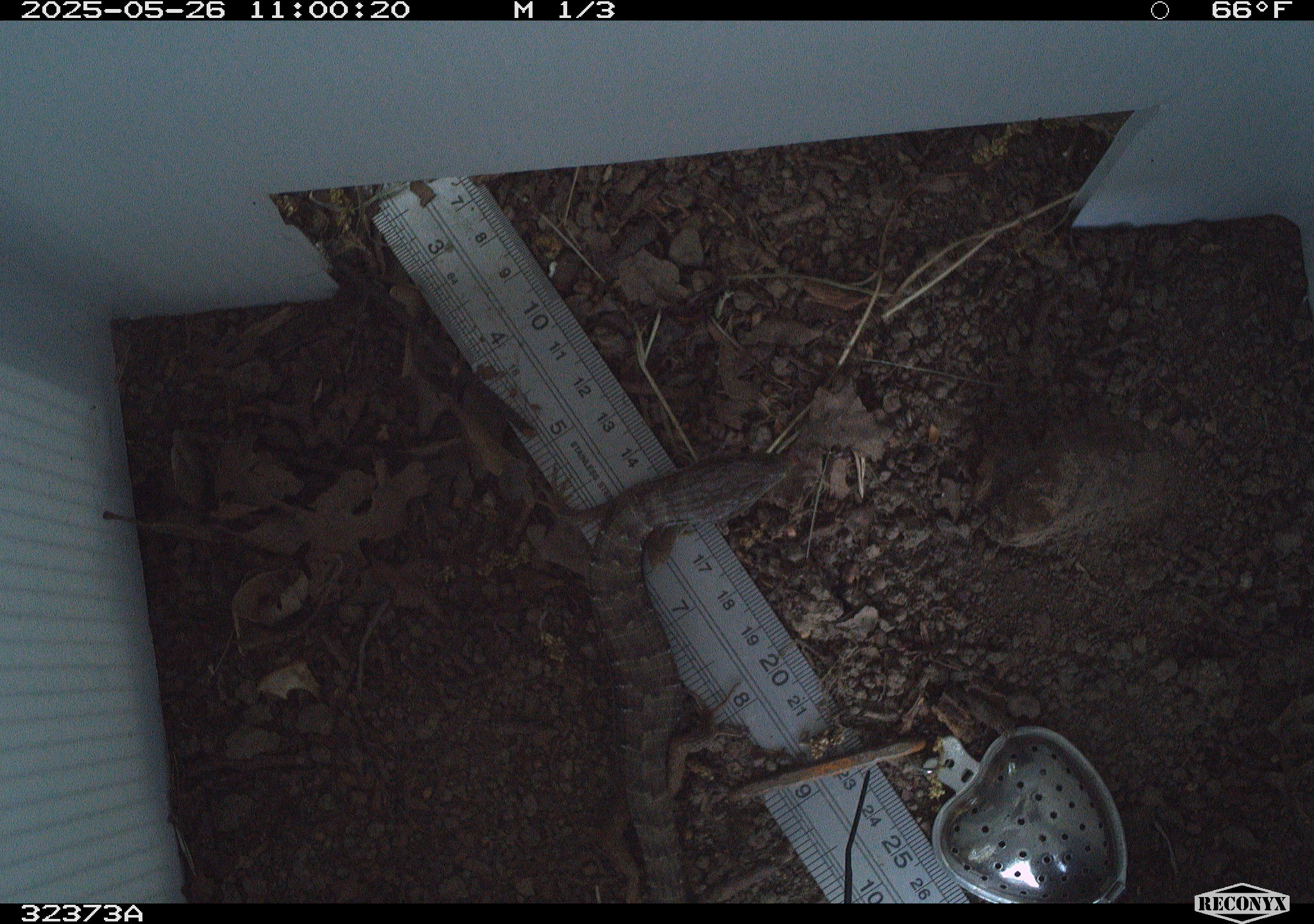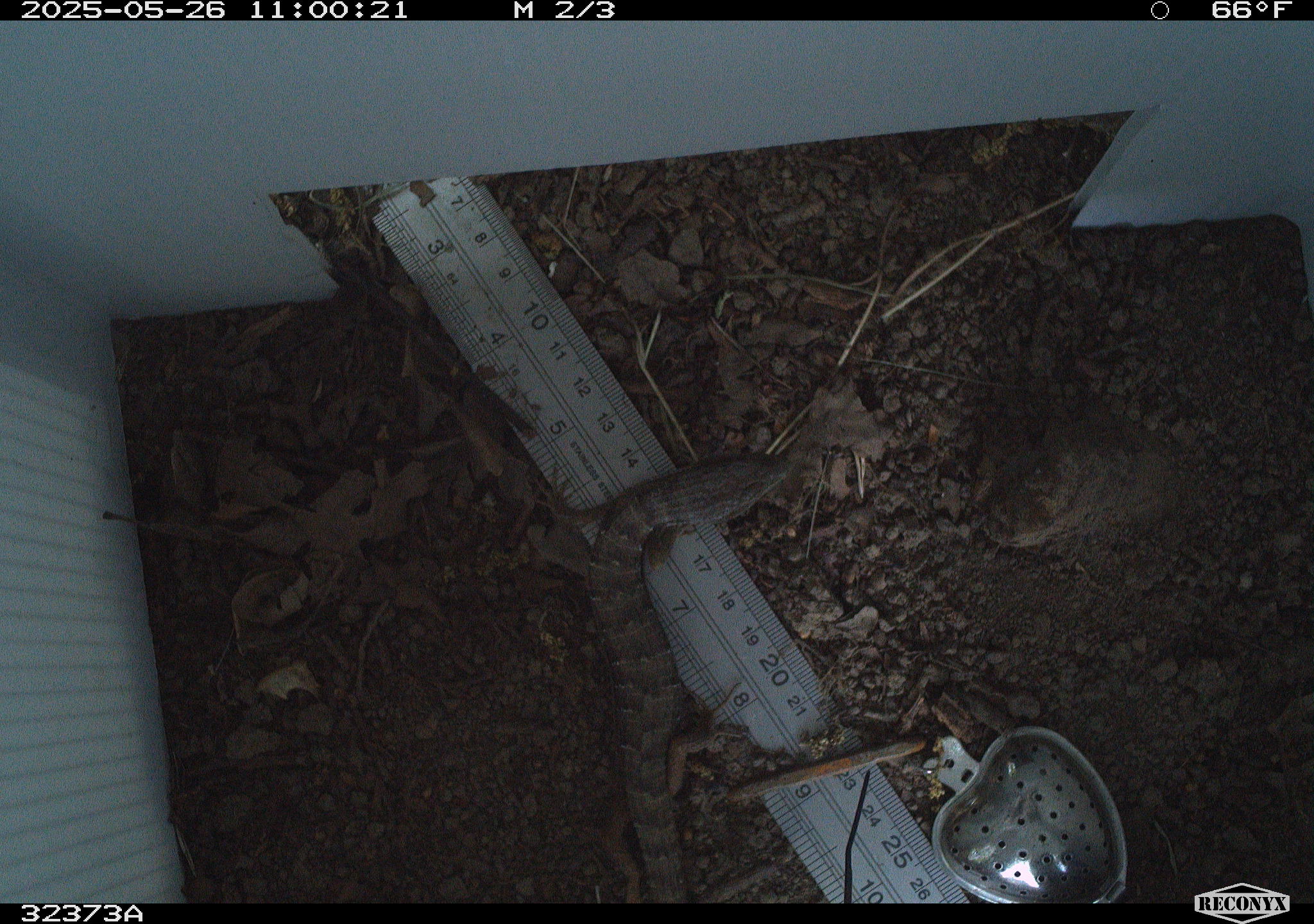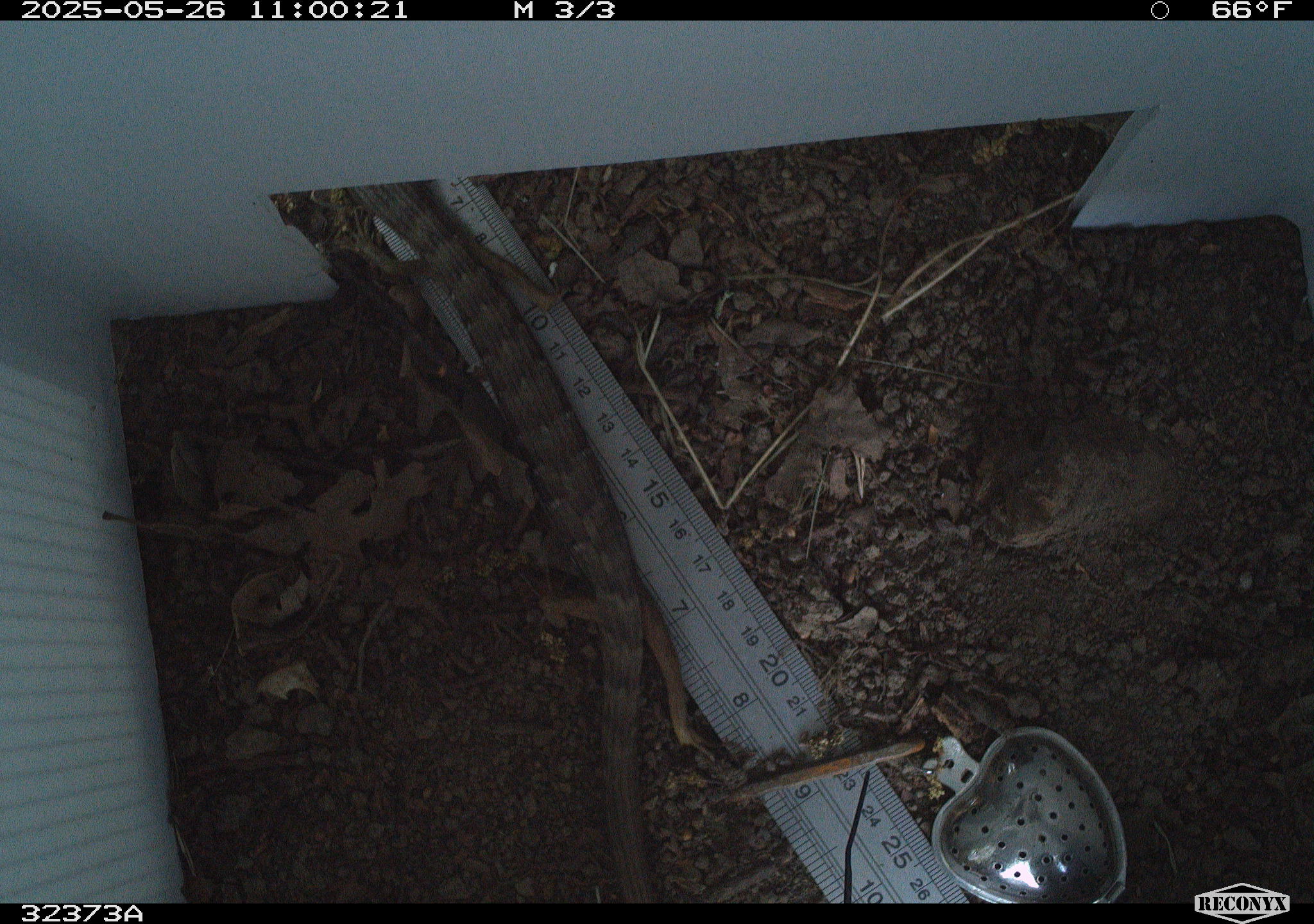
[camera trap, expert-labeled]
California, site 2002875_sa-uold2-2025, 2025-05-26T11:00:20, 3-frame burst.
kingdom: Animalia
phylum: Chordata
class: Reptilia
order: Squamata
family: Anguidae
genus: Elgaria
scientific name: Elgaria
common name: alligator lizards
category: elgaria species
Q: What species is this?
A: Elgaria species (alligator lizards) (Elgaria).